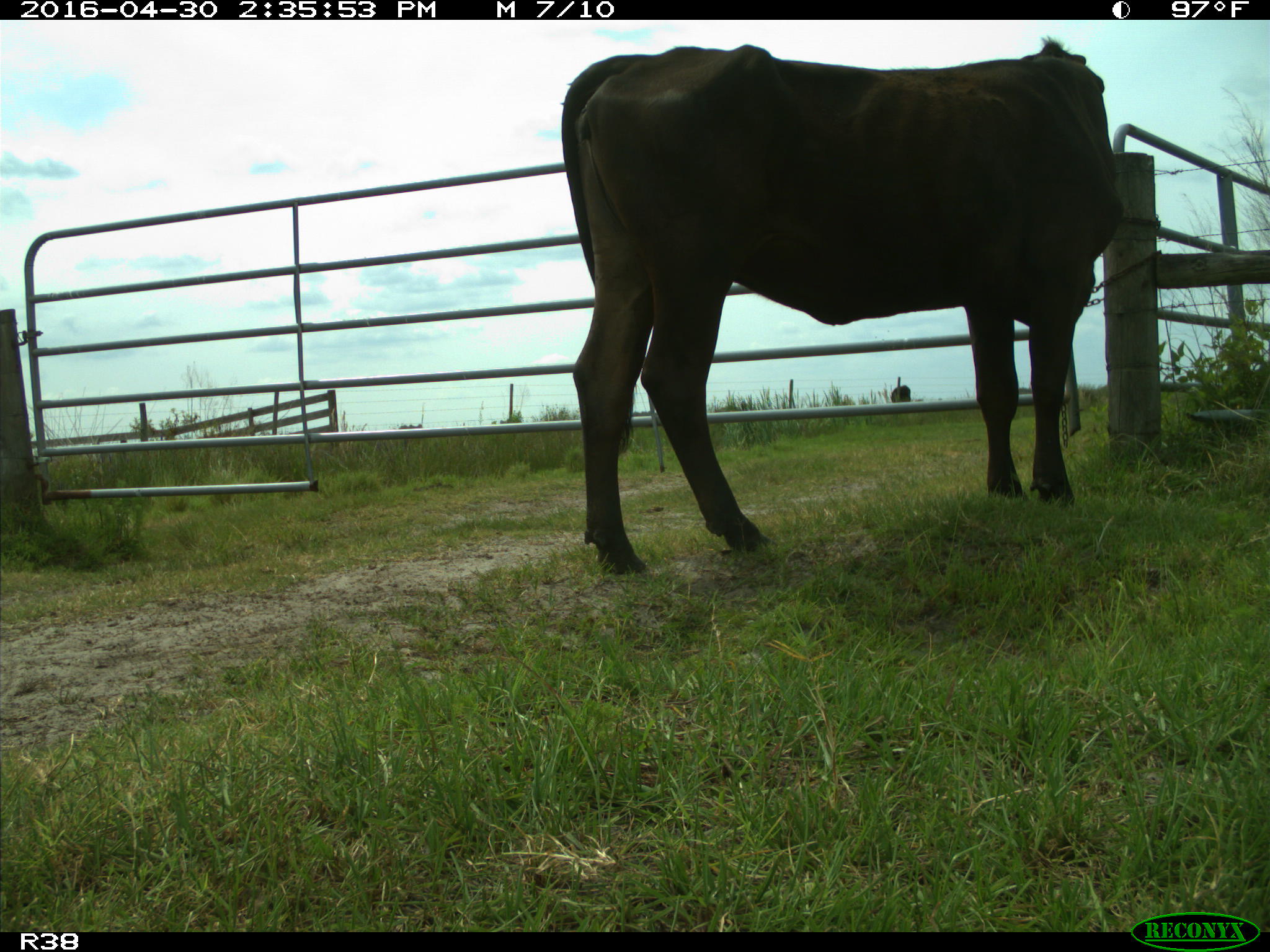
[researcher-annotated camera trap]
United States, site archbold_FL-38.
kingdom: Animalia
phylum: Chordata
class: Mammalia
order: Artiodactyla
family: Bovidae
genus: Bos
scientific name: Bos taurus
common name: domestic cow